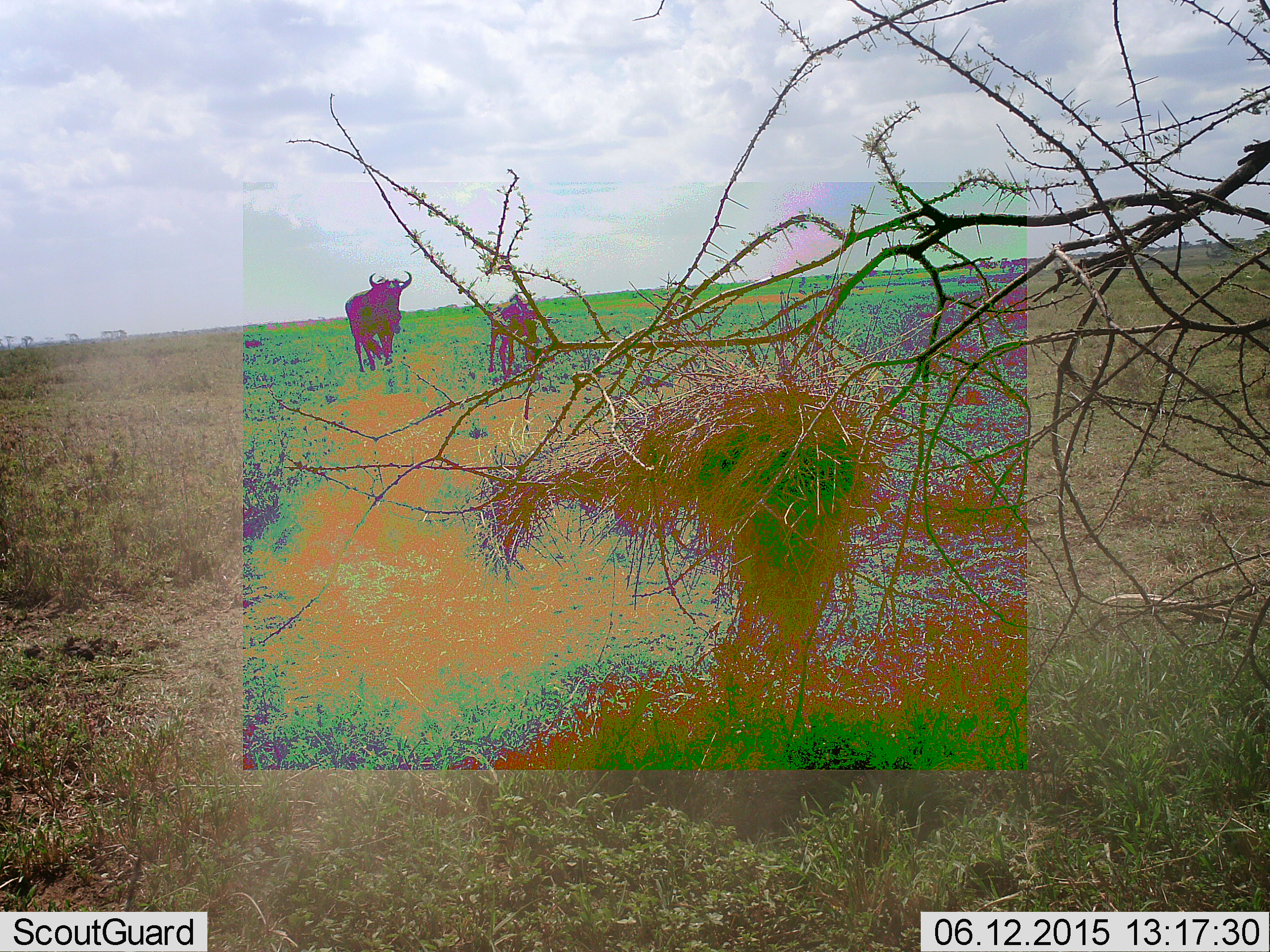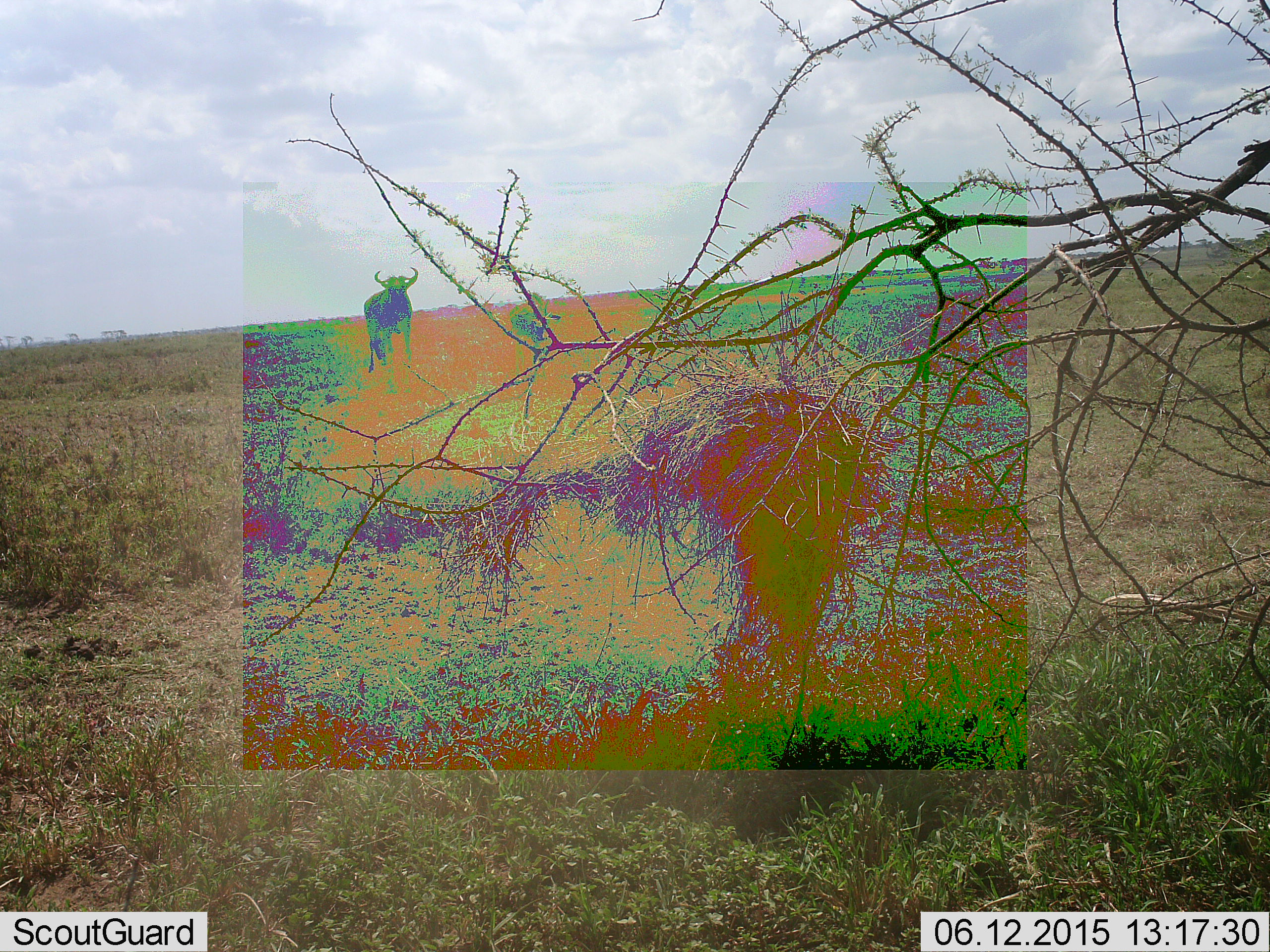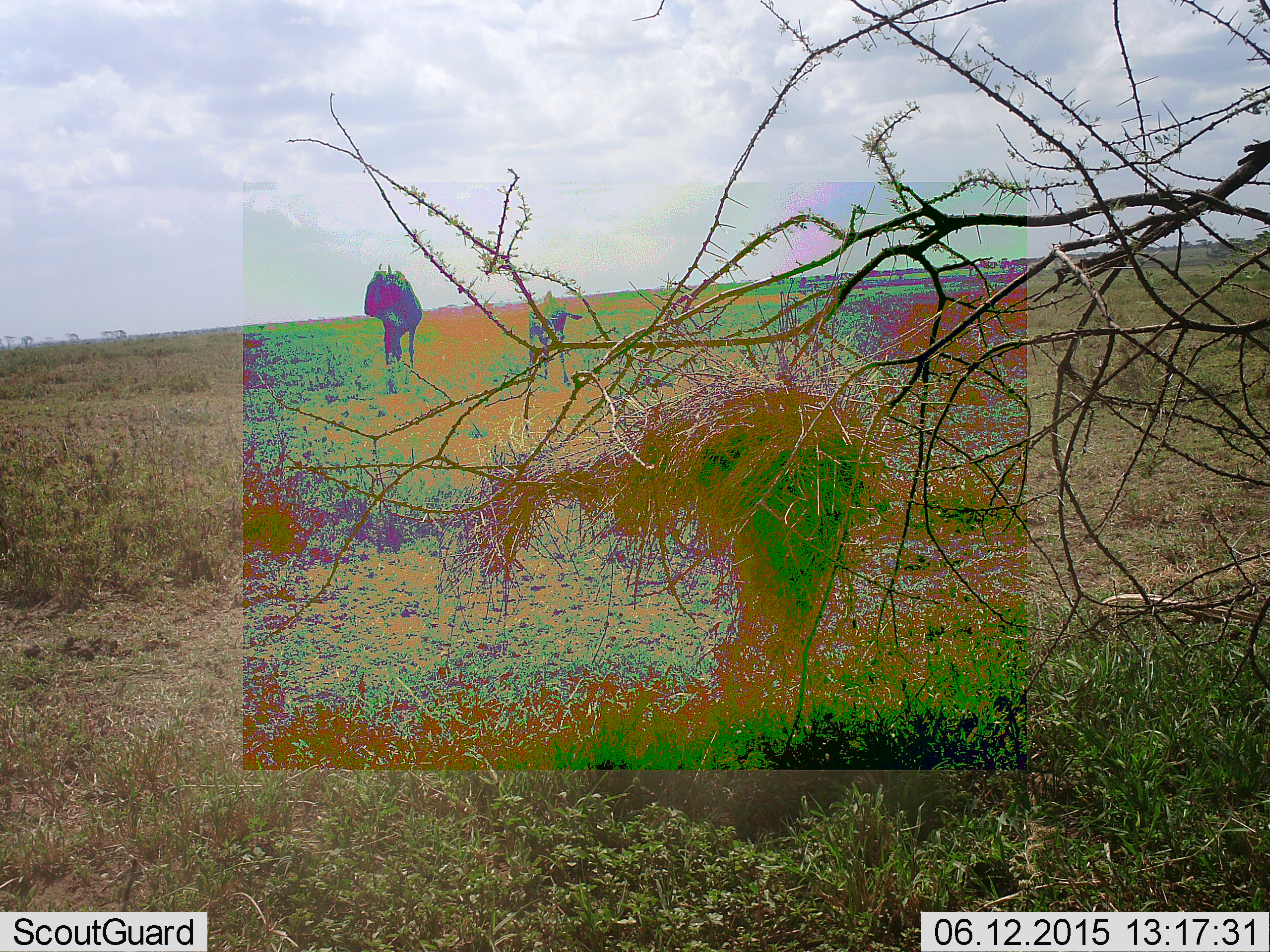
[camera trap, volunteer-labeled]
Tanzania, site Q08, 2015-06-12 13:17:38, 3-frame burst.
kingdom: Animalia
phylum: Chordata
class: Mammalia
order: Artiodactyla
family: Bovidae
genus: Connochaetes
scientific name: Connochaetes taurinus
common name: blue wildebeest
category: wildebeest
Wildebeest (blue wildebeest) (Connochaetes taurinus), count 2. Behavior (volunteer vote fractions): standing 30%, resting 0%, moving 70%, interacting 0%. Young present (vote fraction): 10%. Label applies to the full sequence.